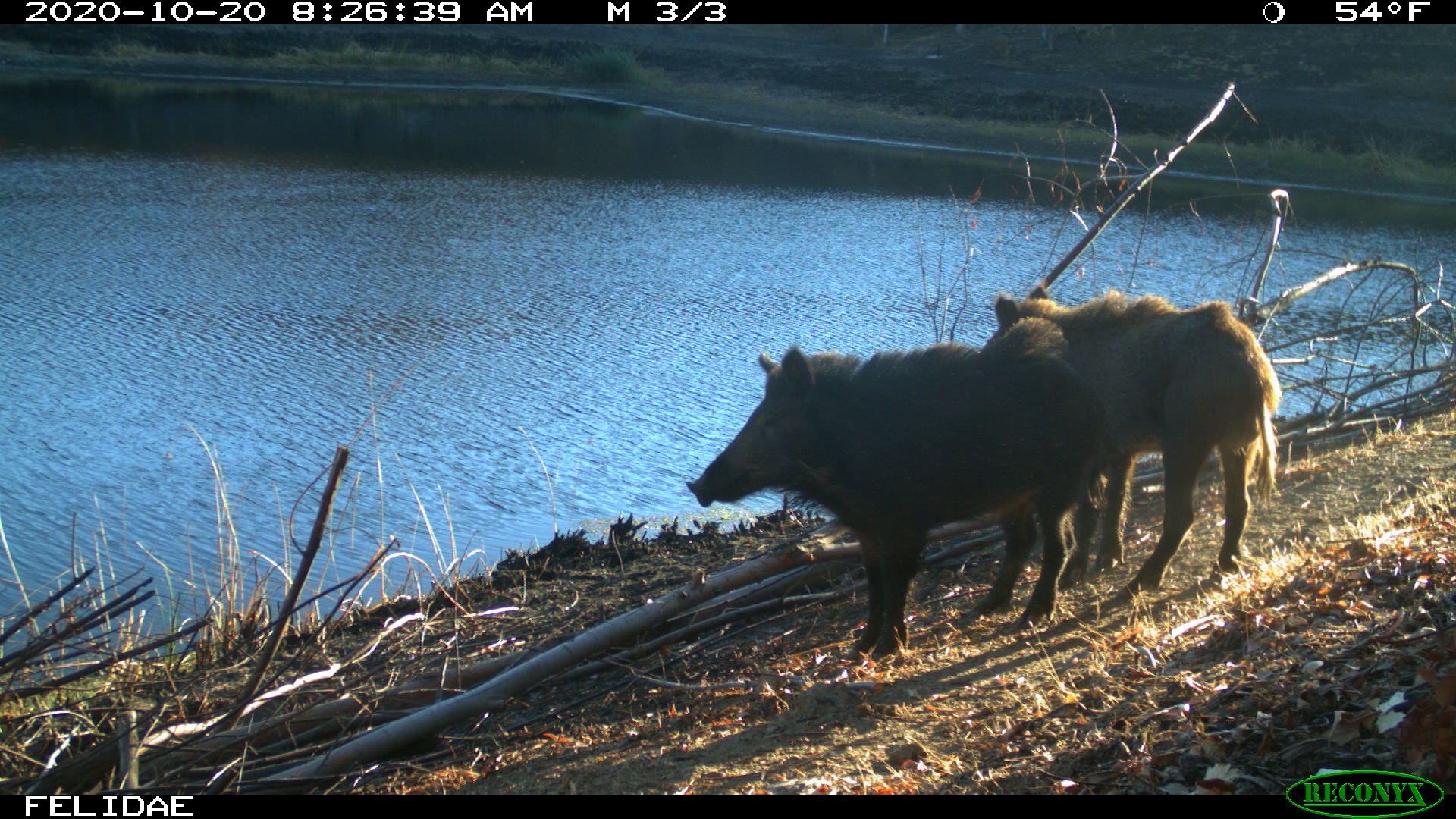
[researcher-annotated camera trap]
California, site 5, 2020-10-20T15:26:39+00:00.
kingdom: Animalia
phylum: Chordata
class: Mammalia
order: Artiodactyla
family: Suidae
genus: Sus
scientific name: Sus scrofa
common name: wild boar